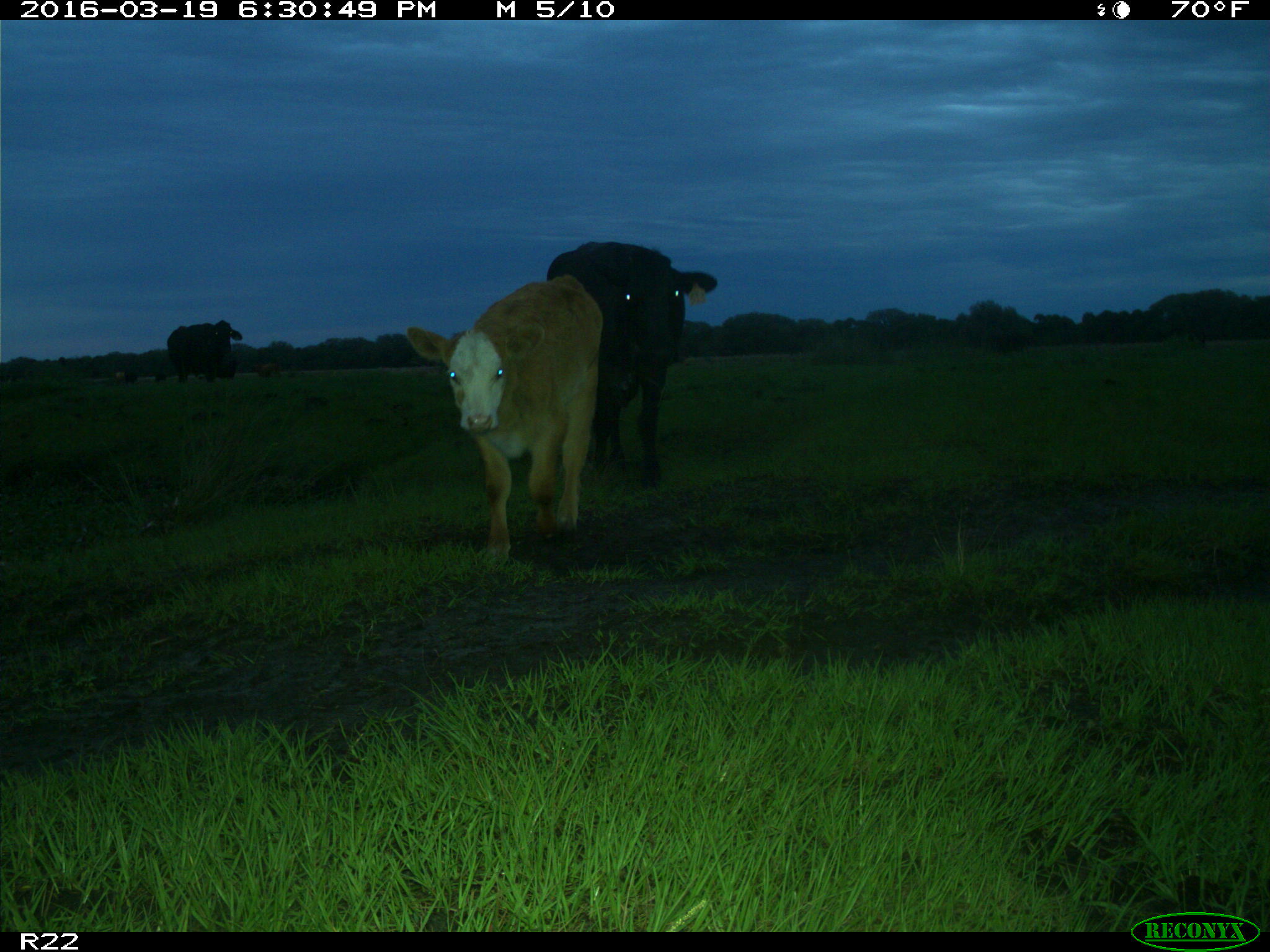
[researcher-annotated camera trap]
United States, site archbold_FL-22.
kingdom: Animalia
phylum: Chordata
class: Mammalia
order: Artiodactyla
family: Bovidae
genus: Bos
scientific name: Bos taurus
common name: domestic cow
Bos taurus (domestic cow).